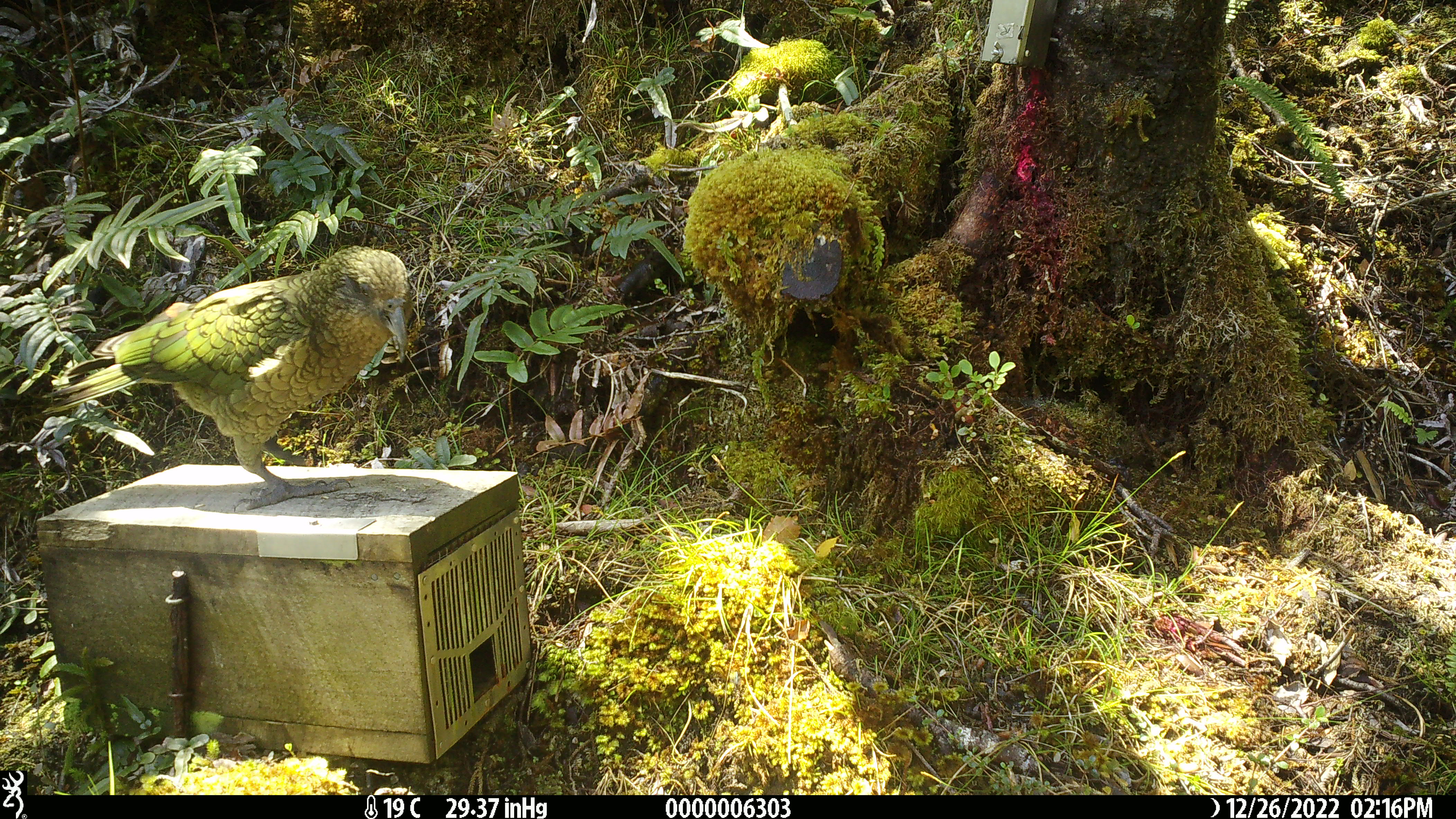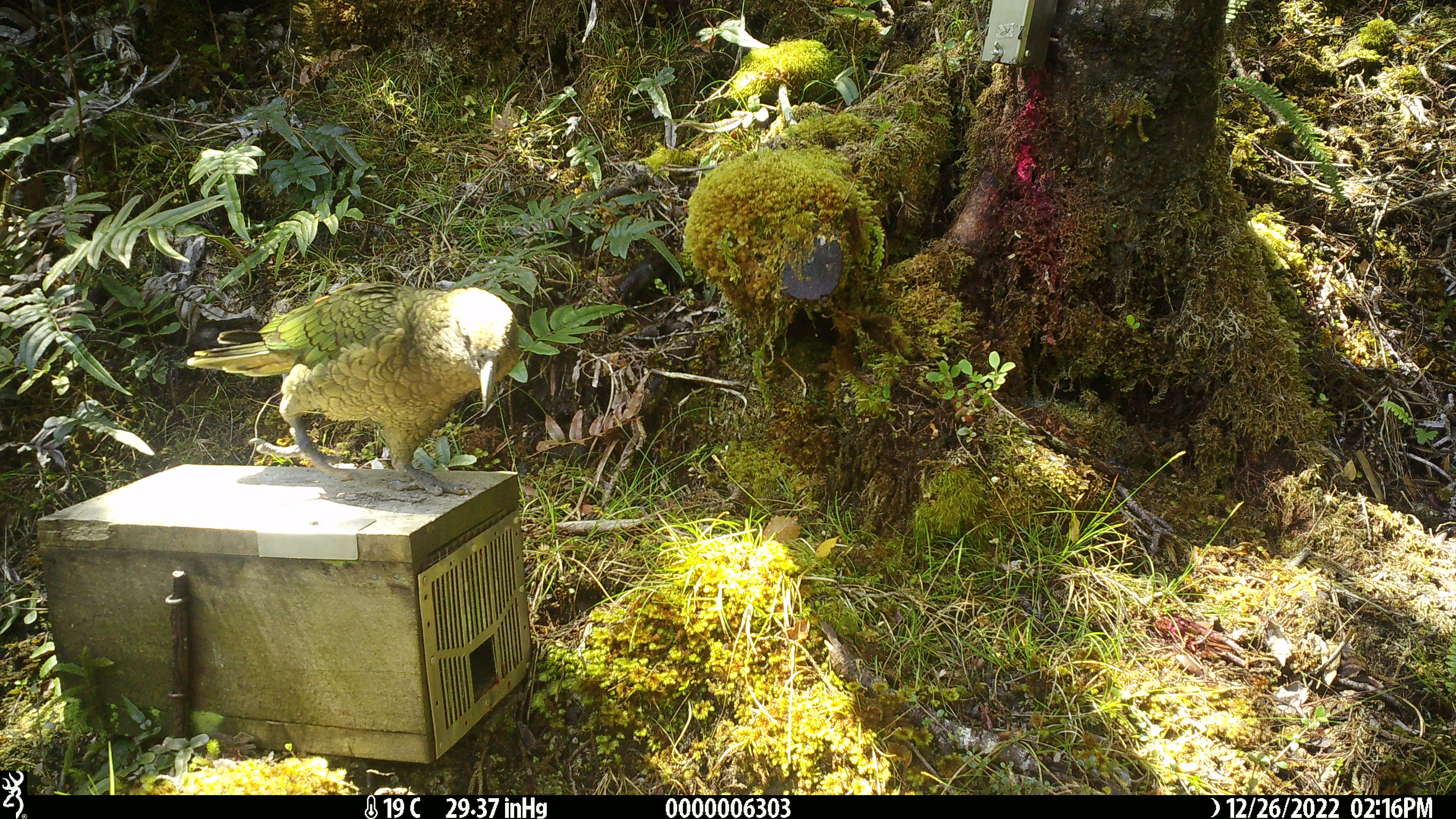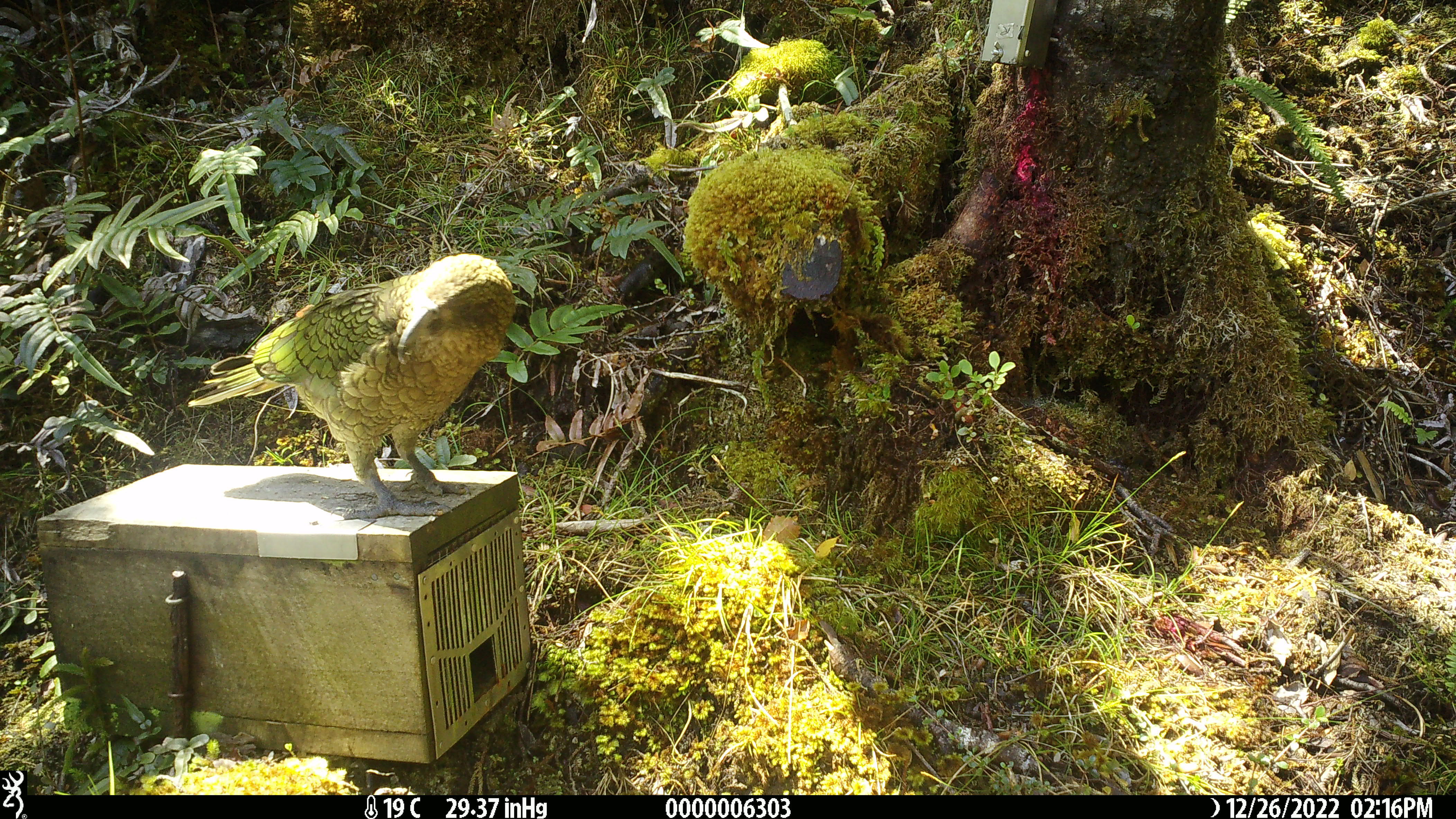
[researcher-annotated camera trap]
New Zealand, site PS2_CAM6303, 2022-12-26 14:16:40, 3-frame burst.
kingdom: Animalia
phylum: Chordata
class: Aves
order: Psittaciformes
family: Strigopidae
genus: Nestor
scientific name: Nestor notabilis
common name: kea